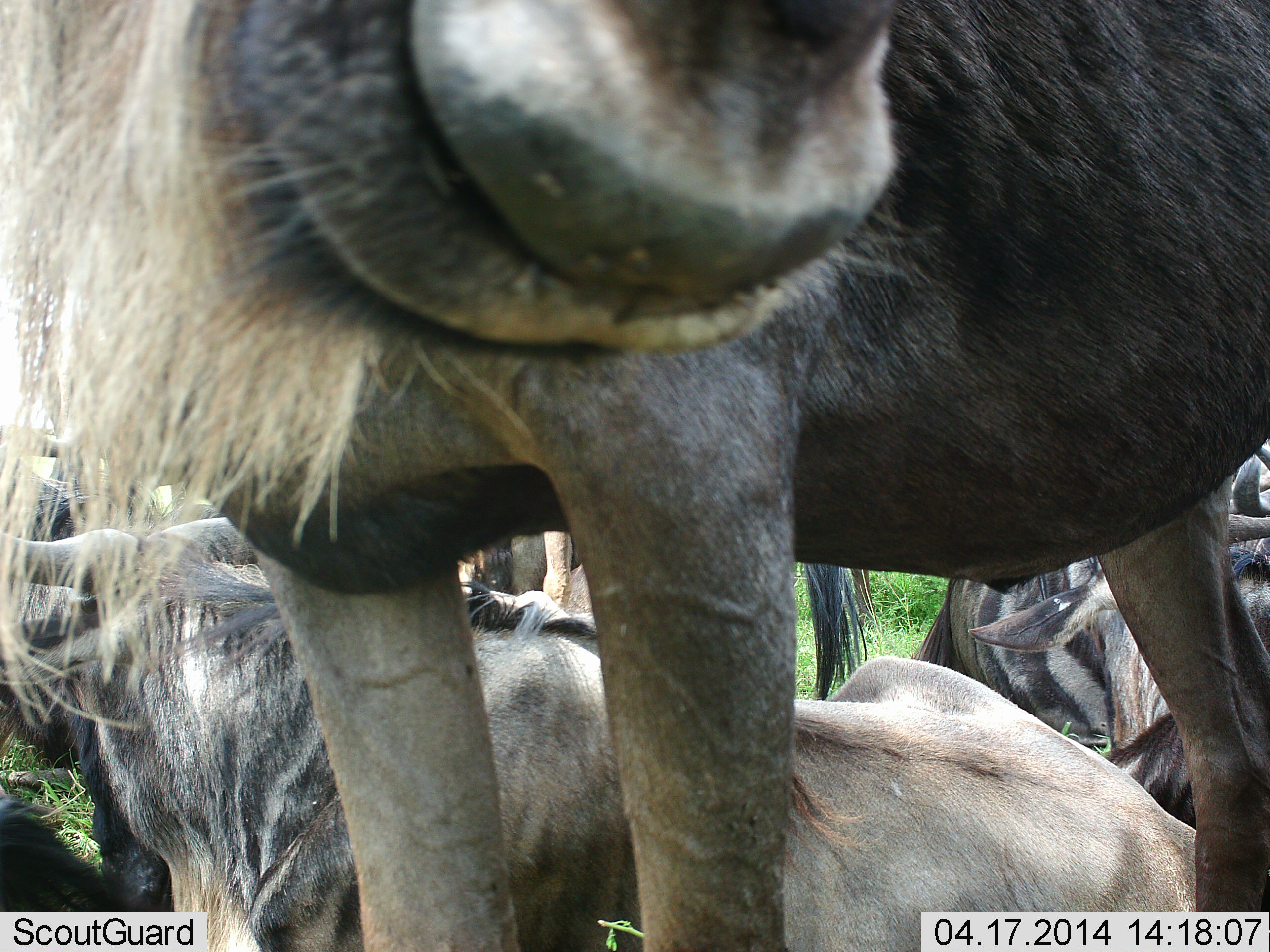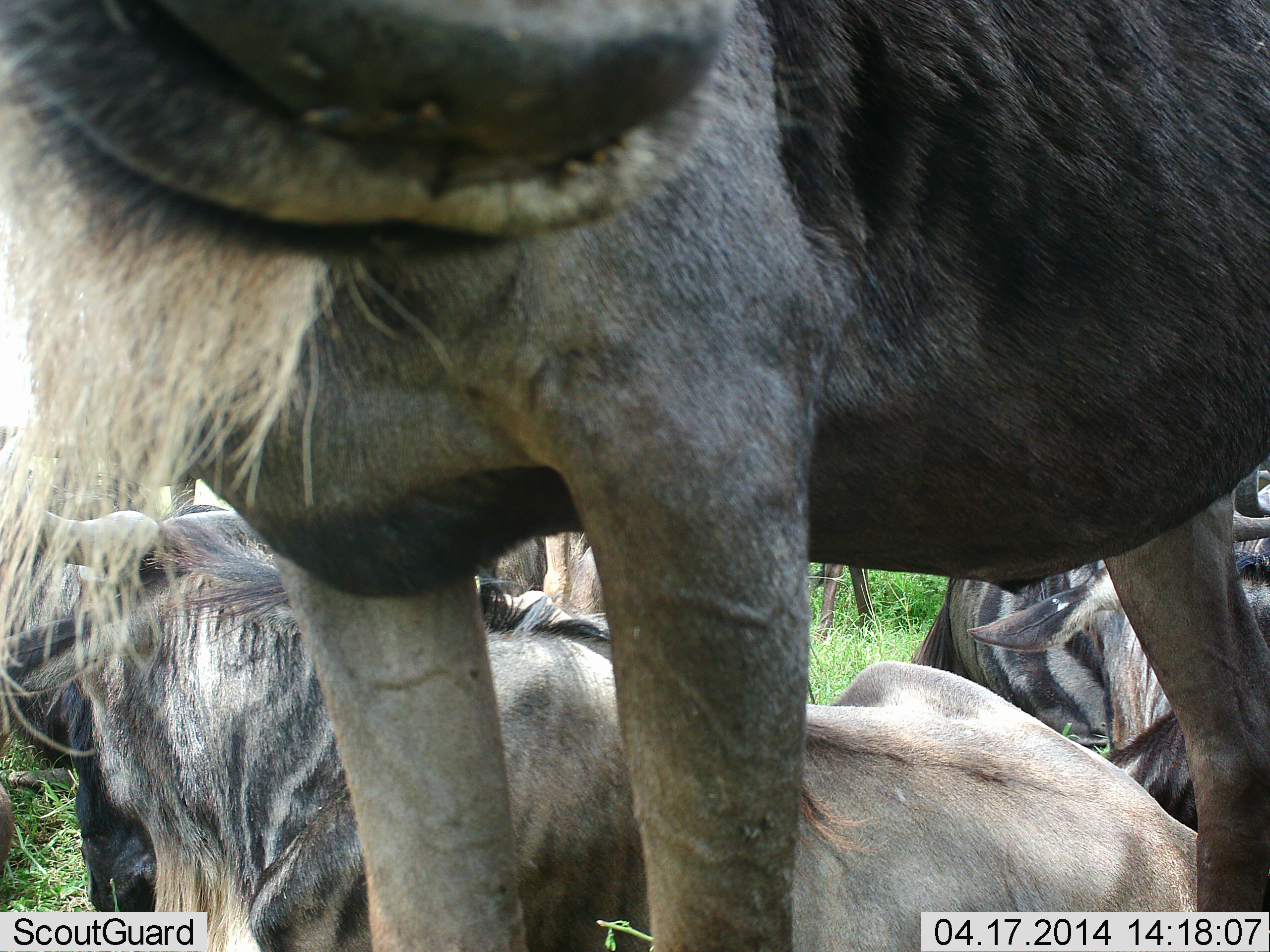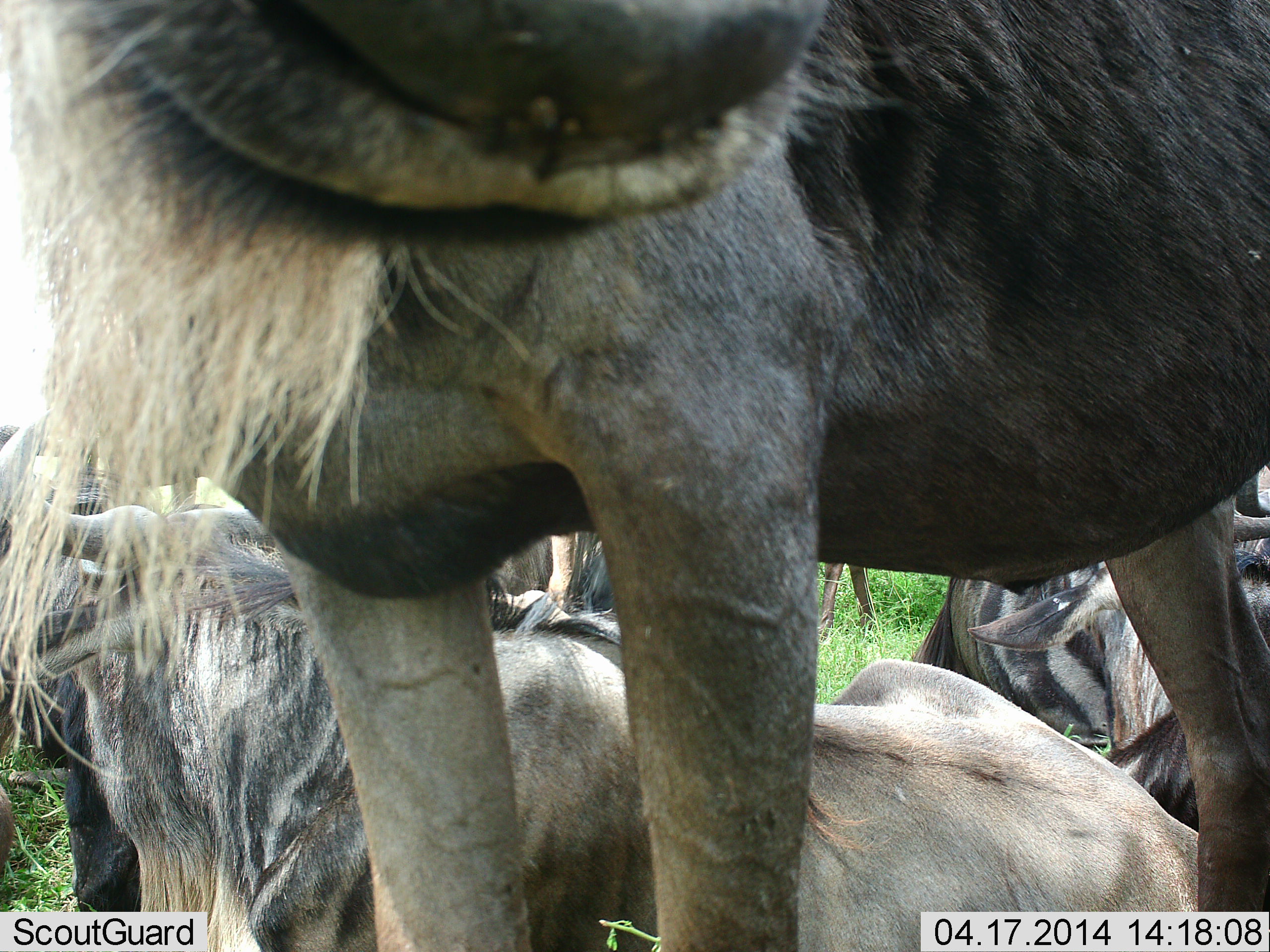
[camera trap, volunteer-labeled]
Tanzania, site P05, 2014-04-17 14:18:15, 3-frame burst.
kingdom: Animalia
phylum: Chordata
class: Mammalia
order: Artiodactyla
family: Bovidae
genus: Connochaetes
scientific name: Connochaetes taurinus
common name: blue wildebeest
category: wildebeest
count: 5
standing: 70%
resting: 90%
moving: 0%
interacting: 20%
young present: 0%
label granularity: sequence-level